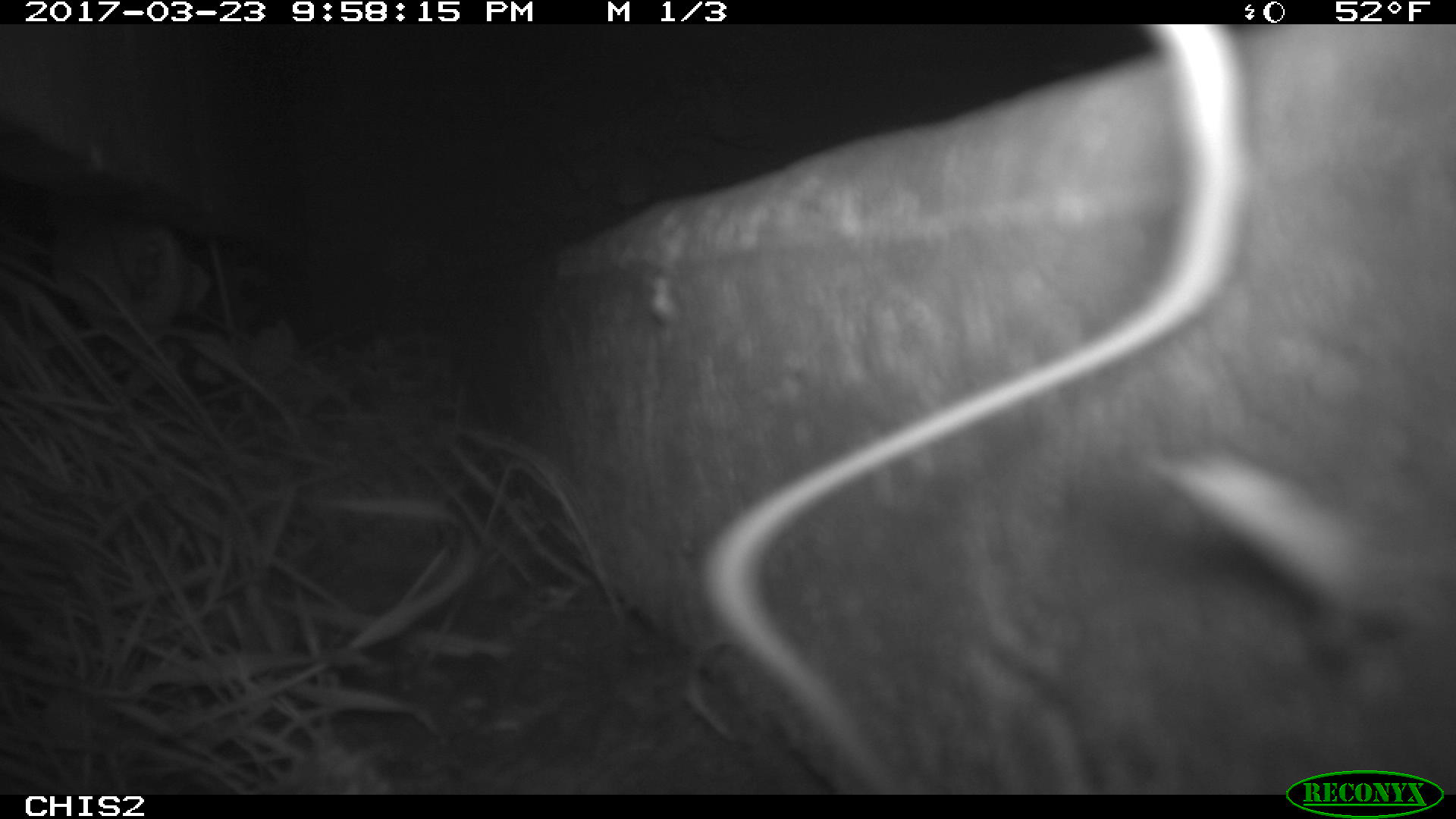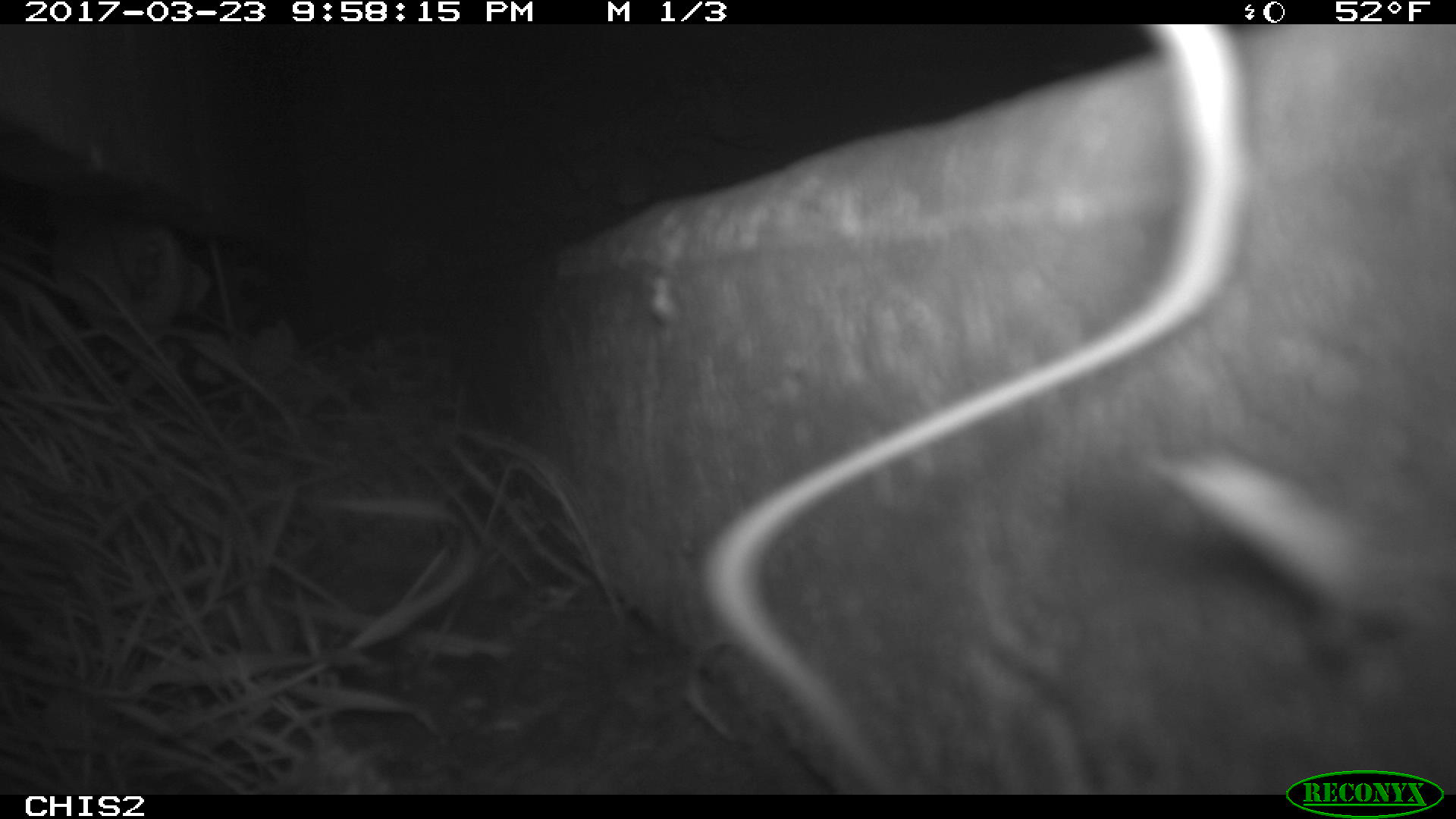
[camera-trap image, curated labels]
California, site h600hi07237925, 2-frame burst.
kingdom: Animalia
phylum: Chordata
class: Mammalia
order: Rodentia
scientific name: Rodentia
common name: rodent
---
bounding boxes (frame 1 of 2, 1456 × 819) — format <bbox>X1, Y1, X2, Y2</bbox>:
rodent: <bbox>703, 23, 1264, 788</bbox>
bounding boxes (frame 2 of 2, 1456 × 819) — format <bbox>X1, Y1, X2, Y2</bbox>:
rodent: <bbox>699, 24, 1256, 793</bbox>